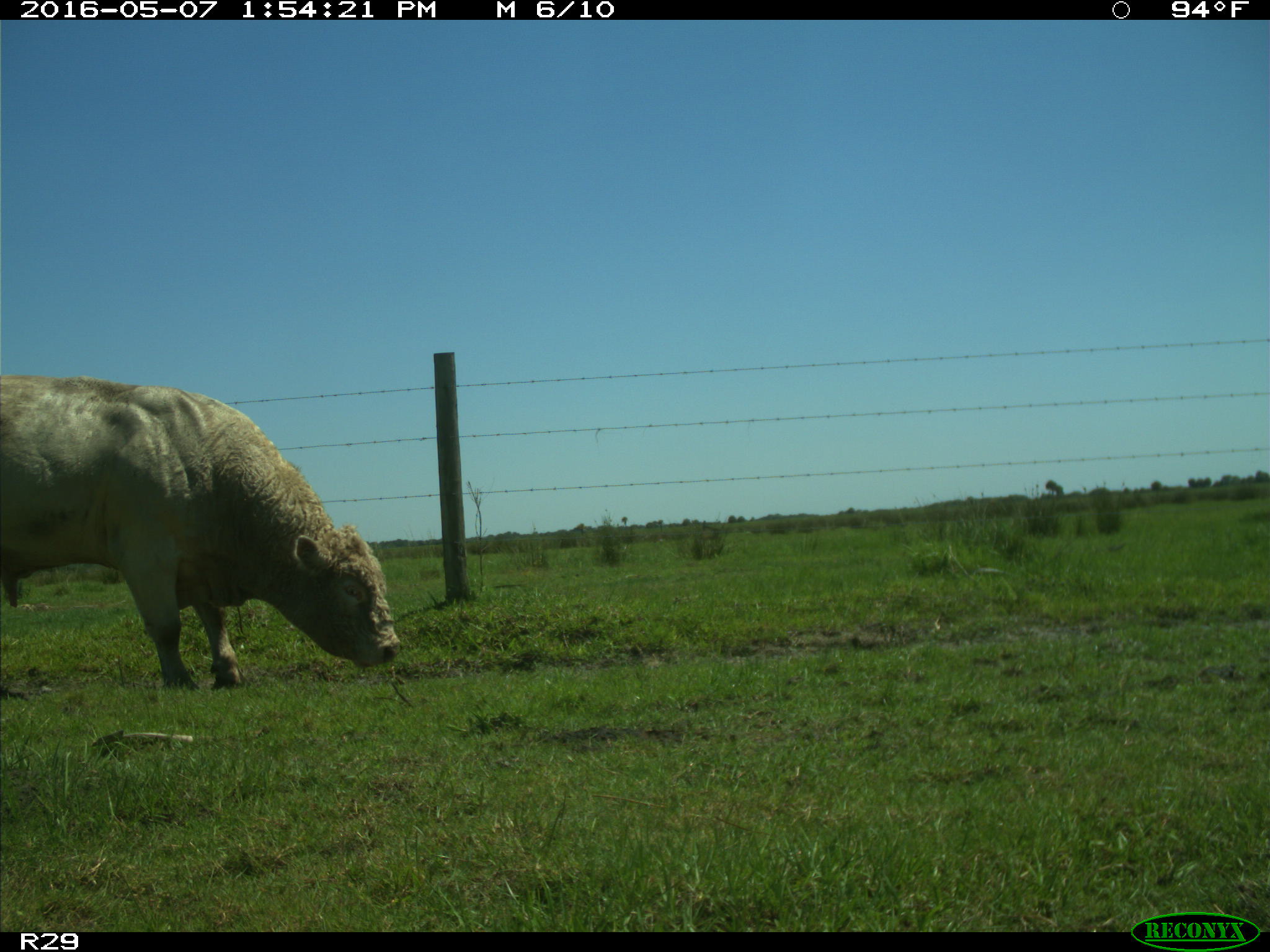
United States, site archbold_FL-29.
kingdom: Animalia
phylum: Chordata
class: Mammalia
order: Artiodactyla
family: Bovidae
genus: Bos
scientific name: Bos taurus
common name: domestic cow